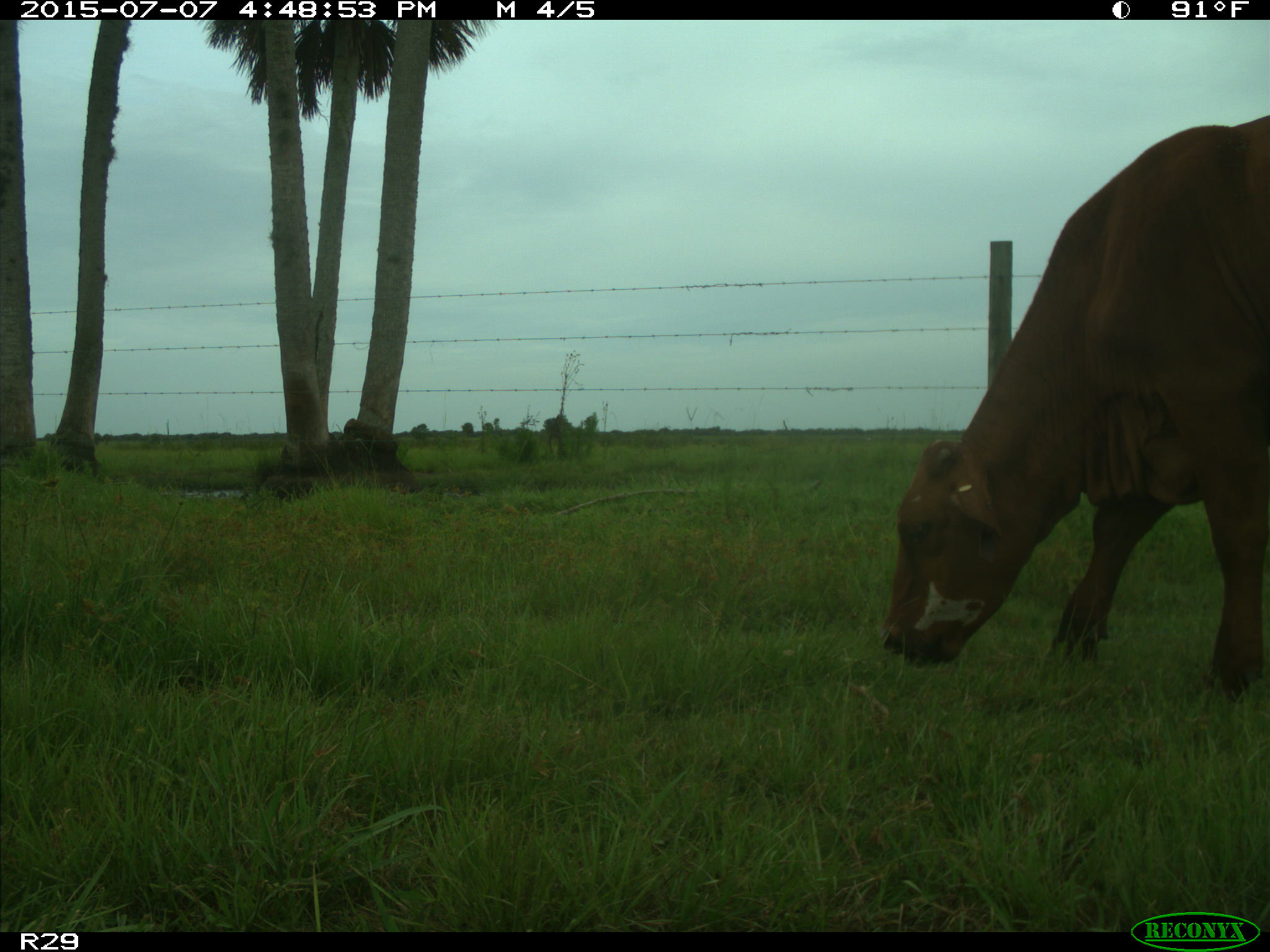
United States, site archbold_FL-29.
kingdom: Animalia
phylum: Chordata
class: Mammalia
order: Artiodactyla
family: Bovidae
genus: Bos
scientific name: Bos taurus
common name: domestic cow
Bos taurus (domestic cow).